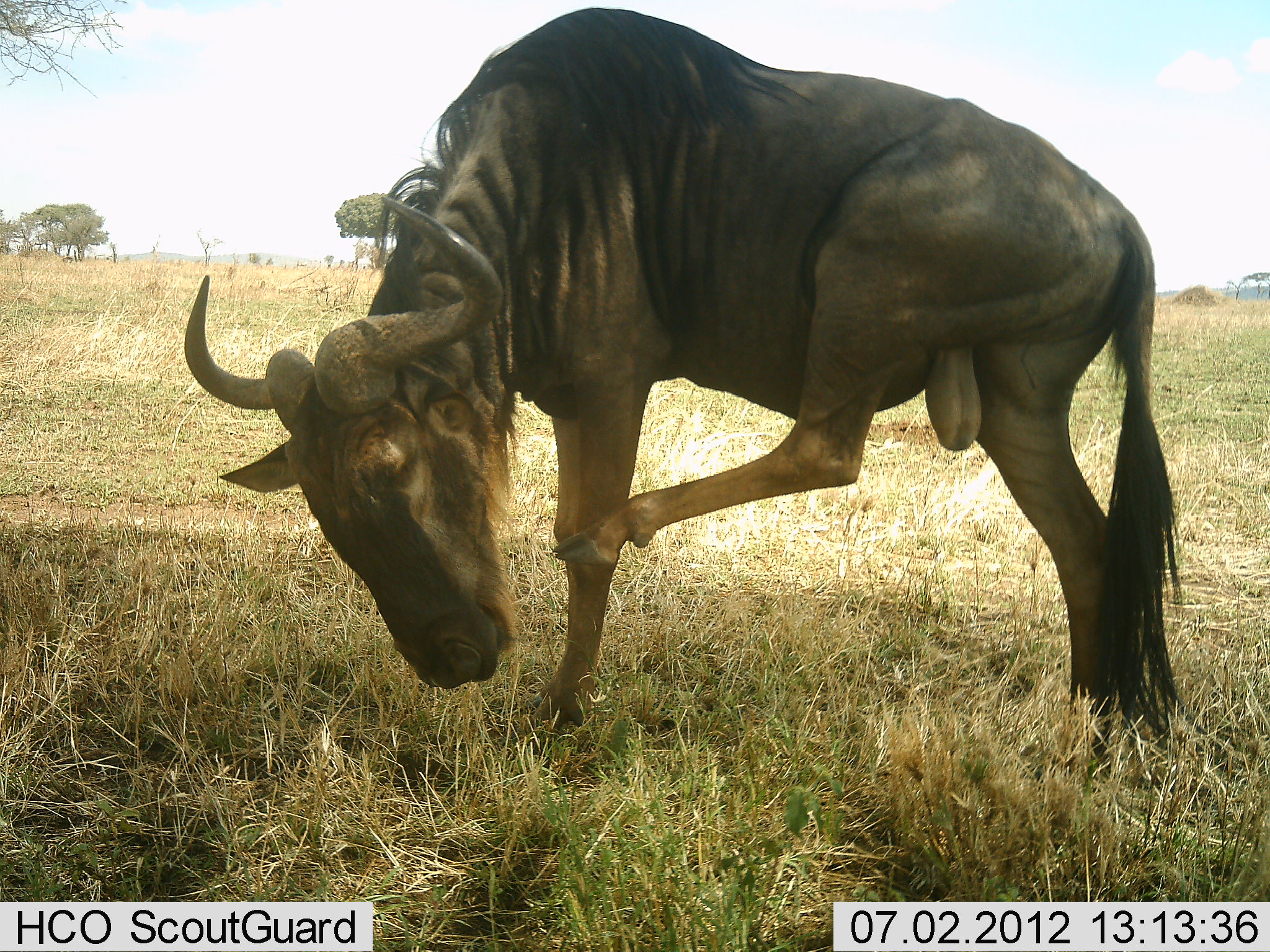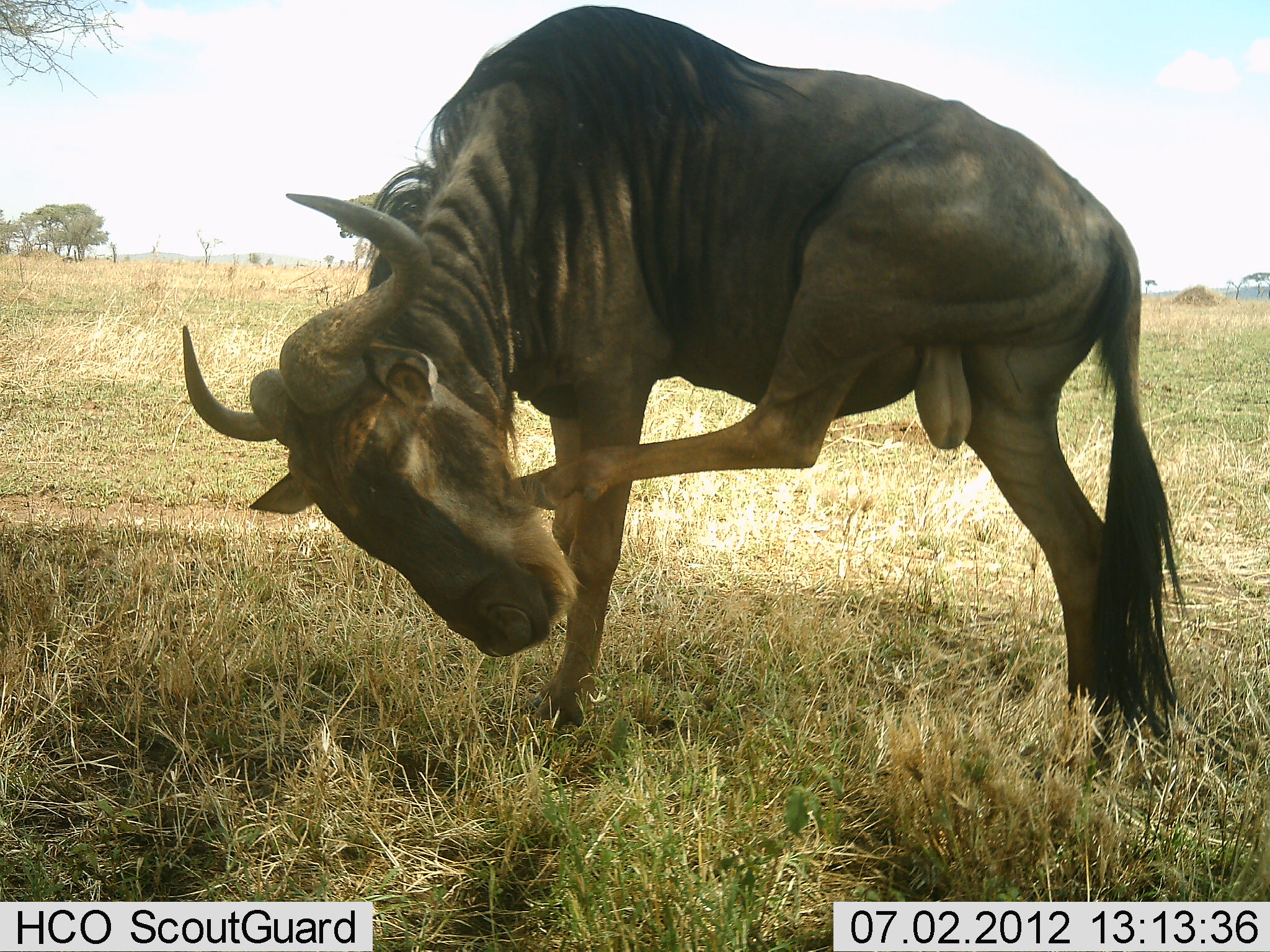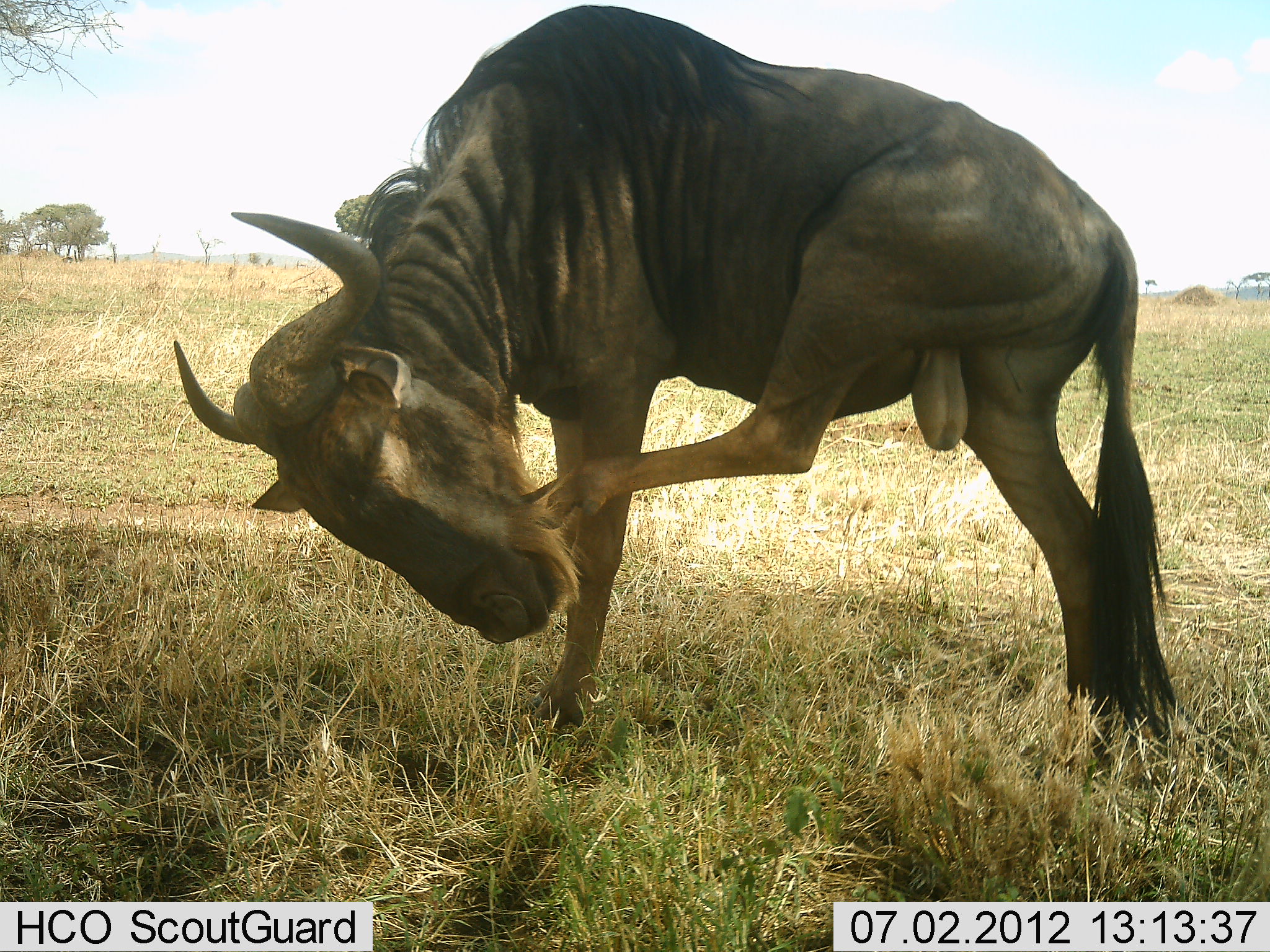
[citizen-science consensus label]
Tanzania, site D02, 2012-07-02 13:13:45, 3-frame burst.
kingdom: Animalia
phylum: Chordata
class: Mammalia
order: Artiodactyla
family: Bovidae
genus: Connochaetes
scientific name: Connochaetes taurinus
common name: blue wildebeest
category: wildebeest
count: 1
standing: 100%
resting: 0%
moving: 0%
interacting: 10%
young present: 0%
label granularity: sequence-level